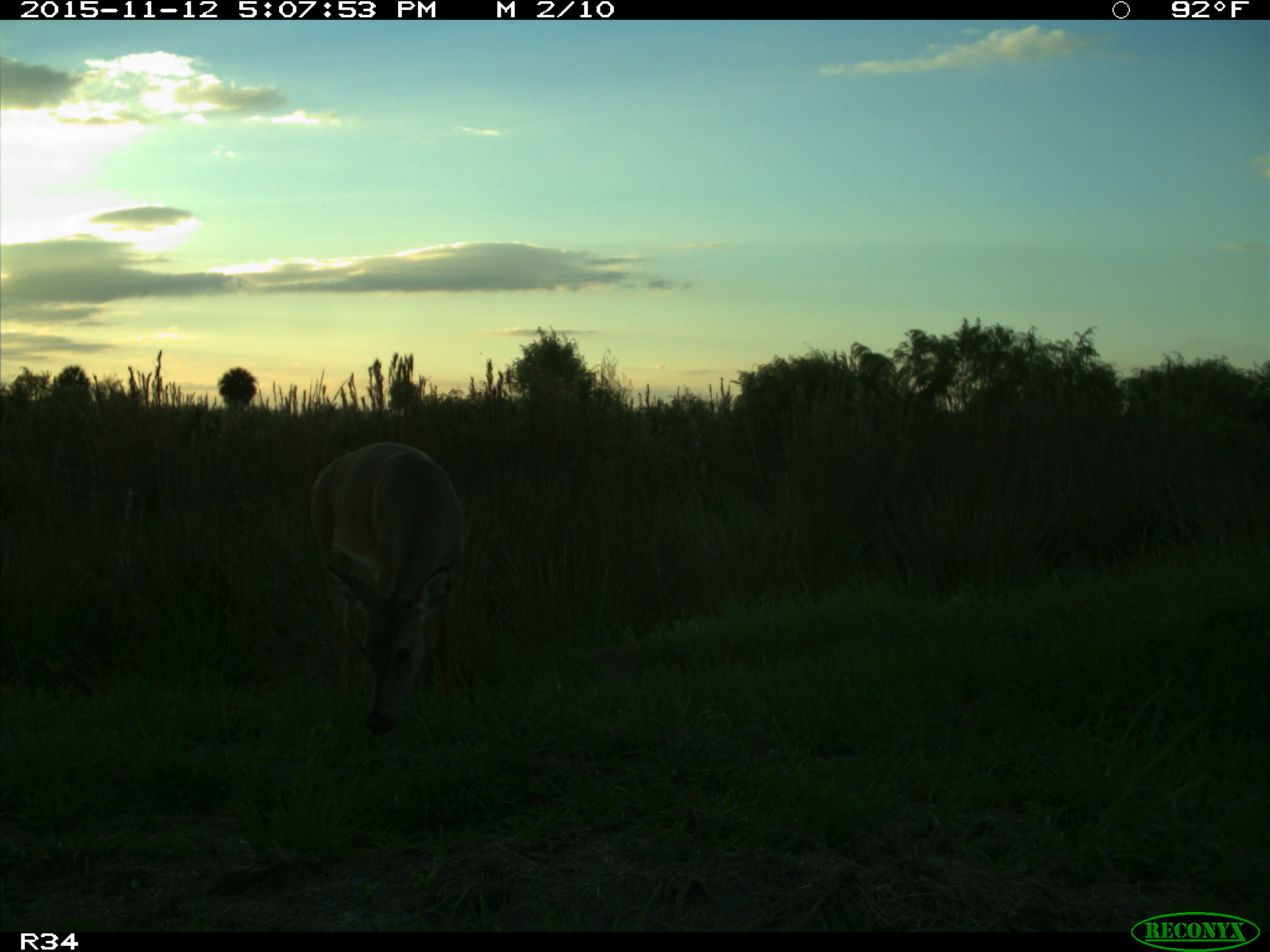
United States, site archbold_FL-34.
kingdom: Animalia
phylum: Chordata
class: Mammalia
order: Artiodactyla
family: Cervidae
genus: Odocoileus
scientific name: Odocoileus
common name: deer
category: unidentified deer